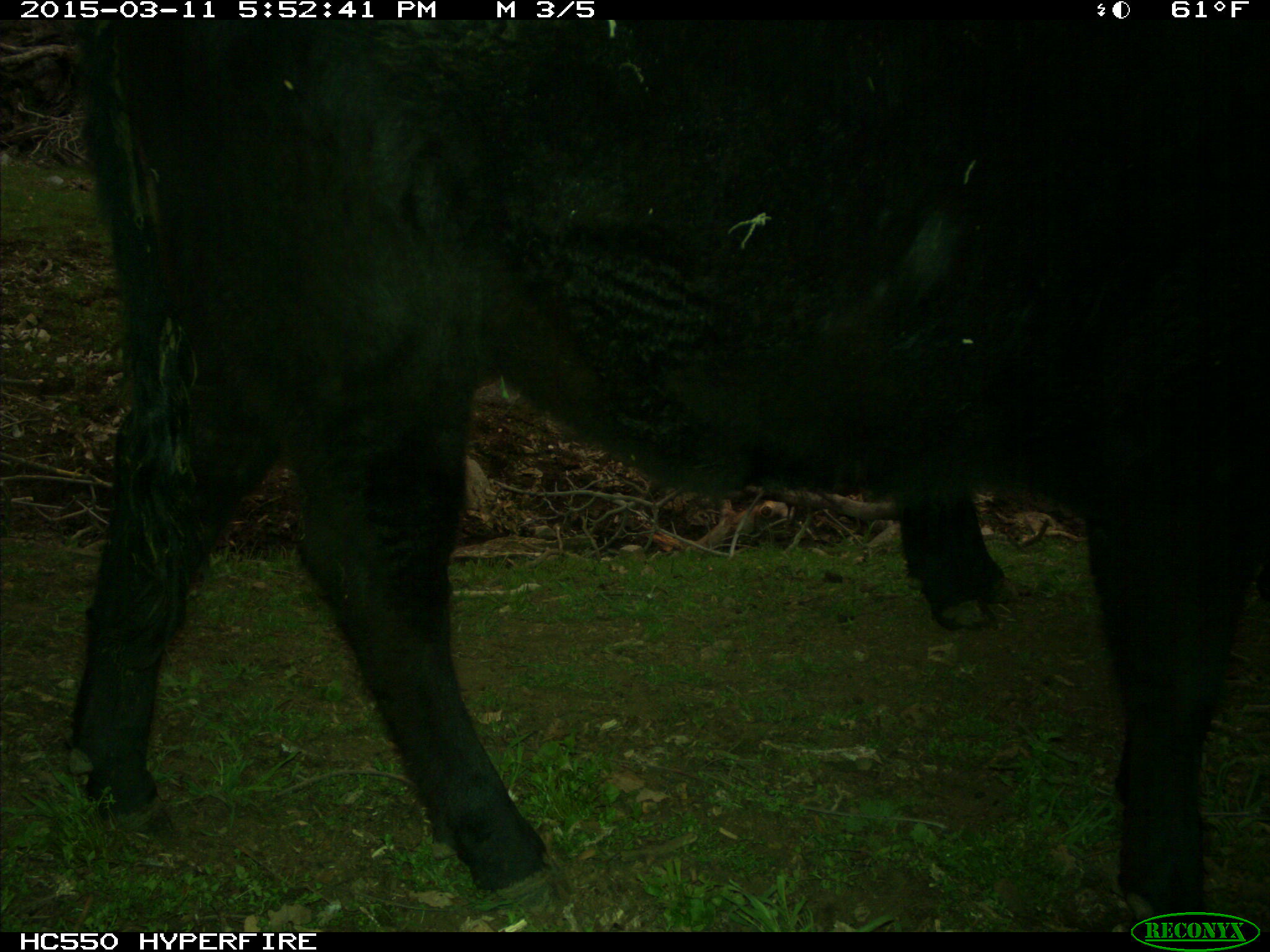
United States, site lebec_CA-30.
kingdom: Animalia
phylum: Chordata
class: Mammalia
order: Artiodactyla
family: Bovidae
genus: Bos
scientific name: Bos taurus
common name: domestic cow